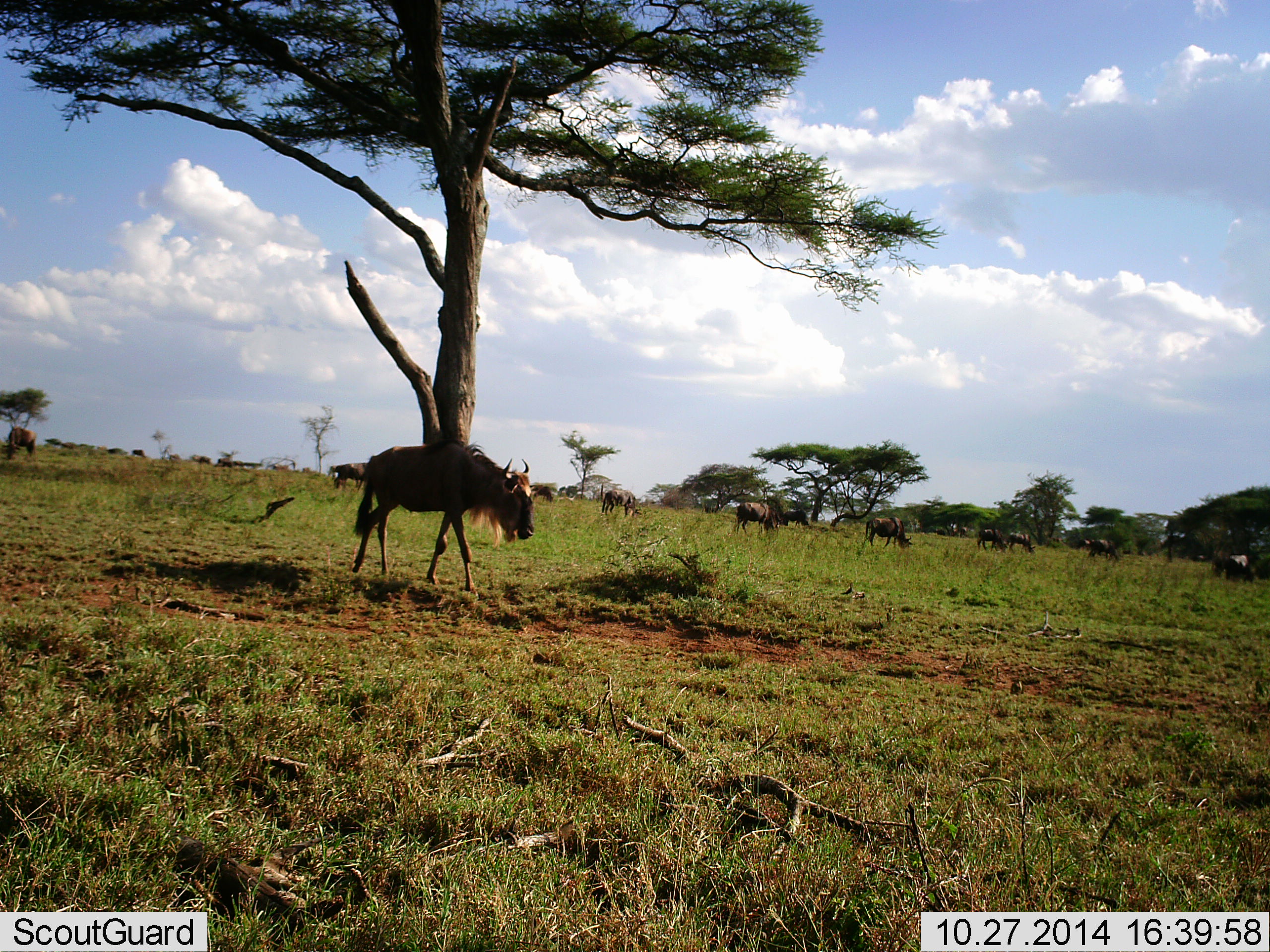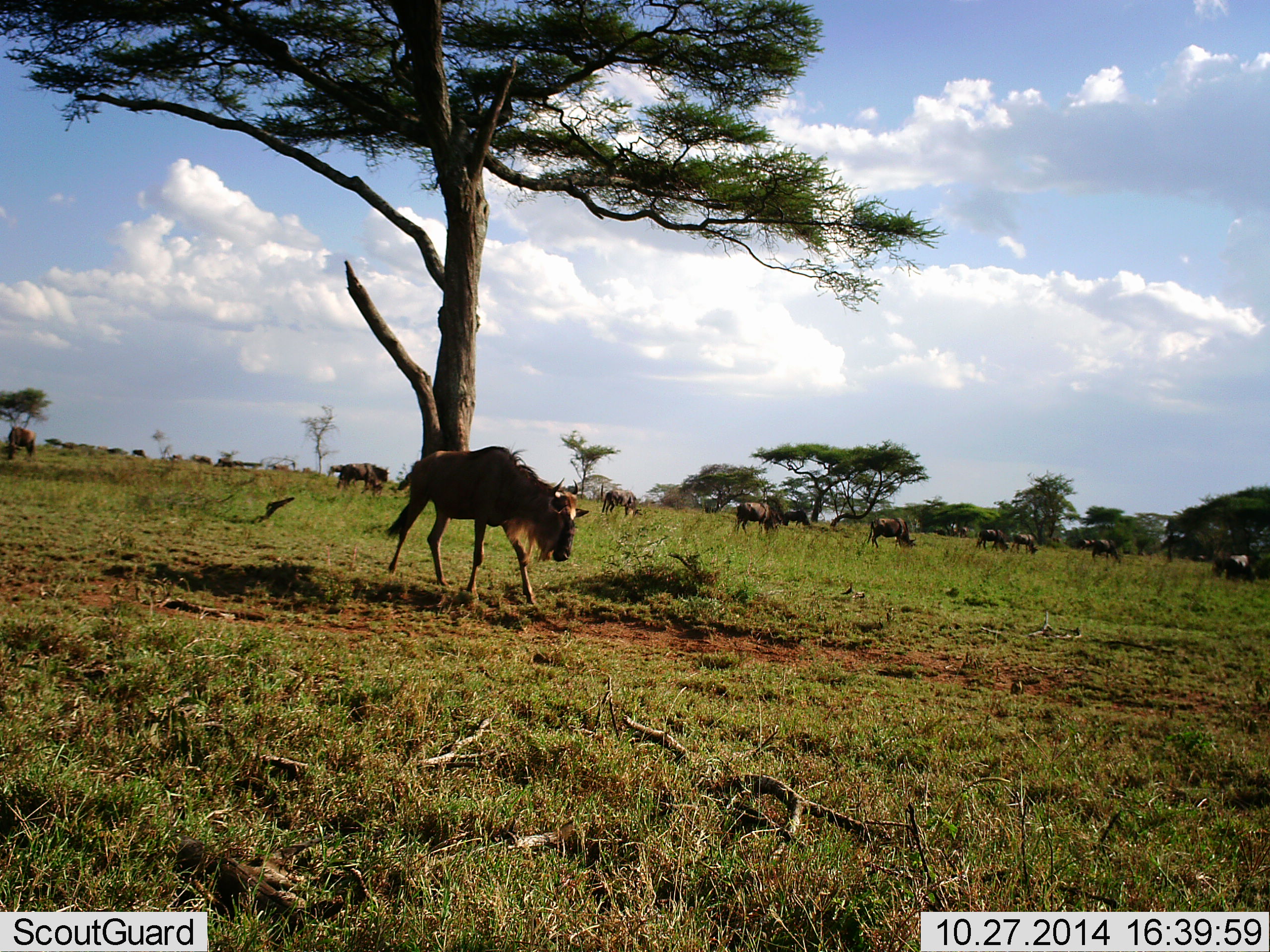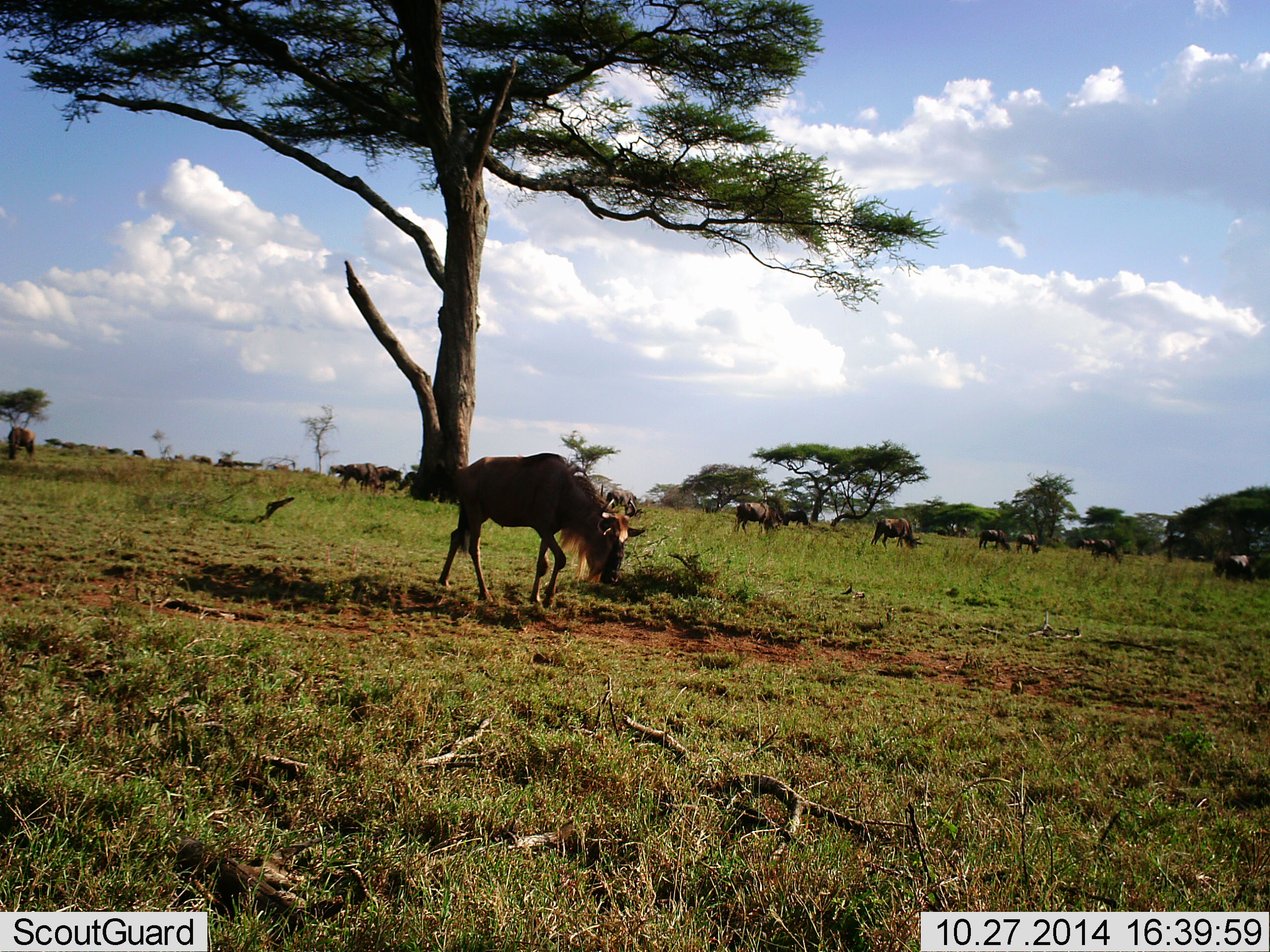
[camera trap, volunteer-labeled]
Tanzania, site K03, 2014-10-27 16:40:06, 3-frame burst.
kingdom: Animalia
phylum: Chordata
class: Mammalia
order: Artiodactyla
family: Bovidae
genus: Connochaetes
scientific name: Connochaetes taurinus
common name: blue wildebeest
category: wildebeest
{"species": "wildebeest (blue wildebeest) (Connochaetes taurinus)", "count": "11-50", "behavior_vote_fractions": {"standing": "30%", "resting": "10%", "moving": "90%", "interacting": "10%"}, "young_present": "10%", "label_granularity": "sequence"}